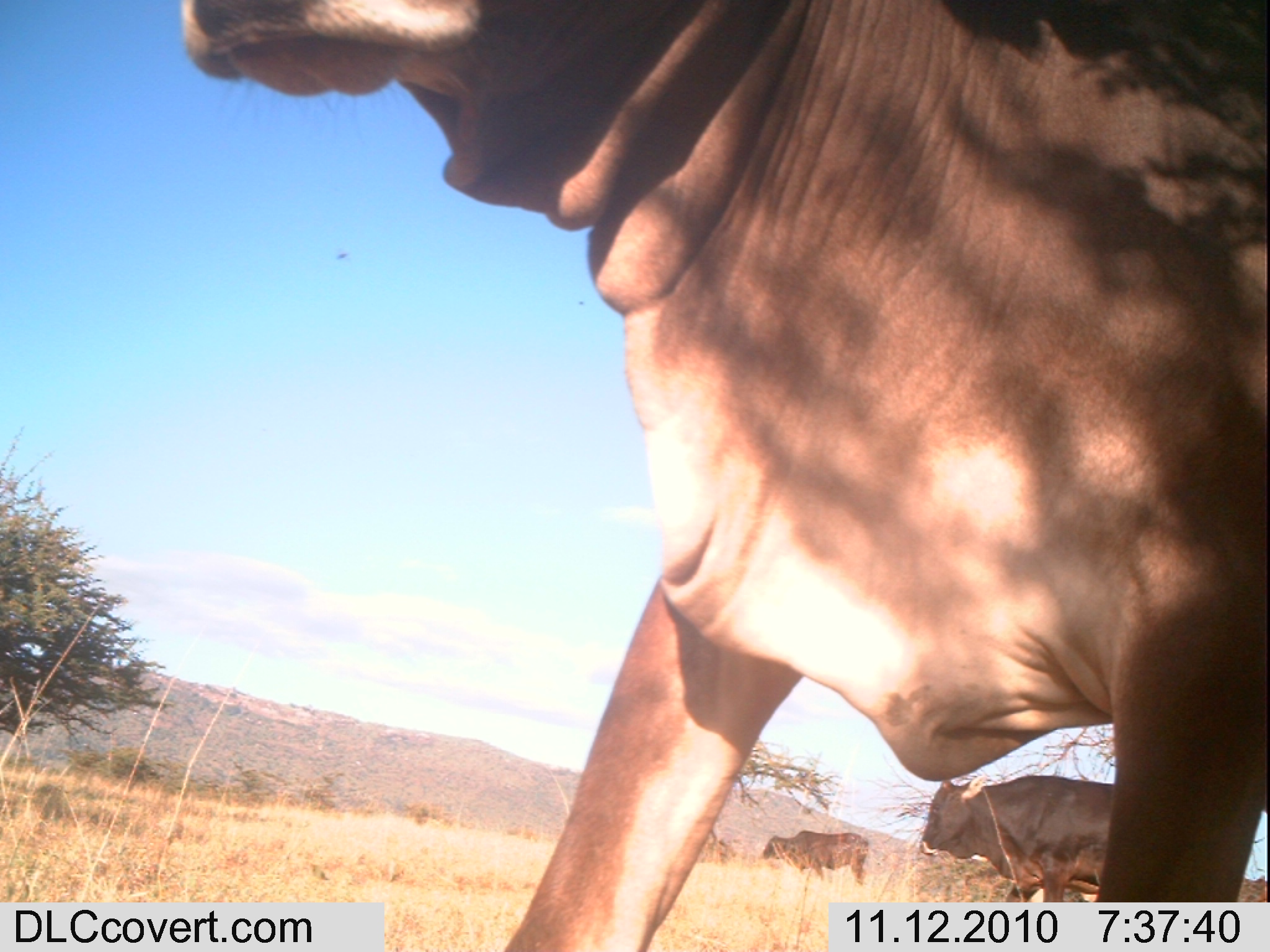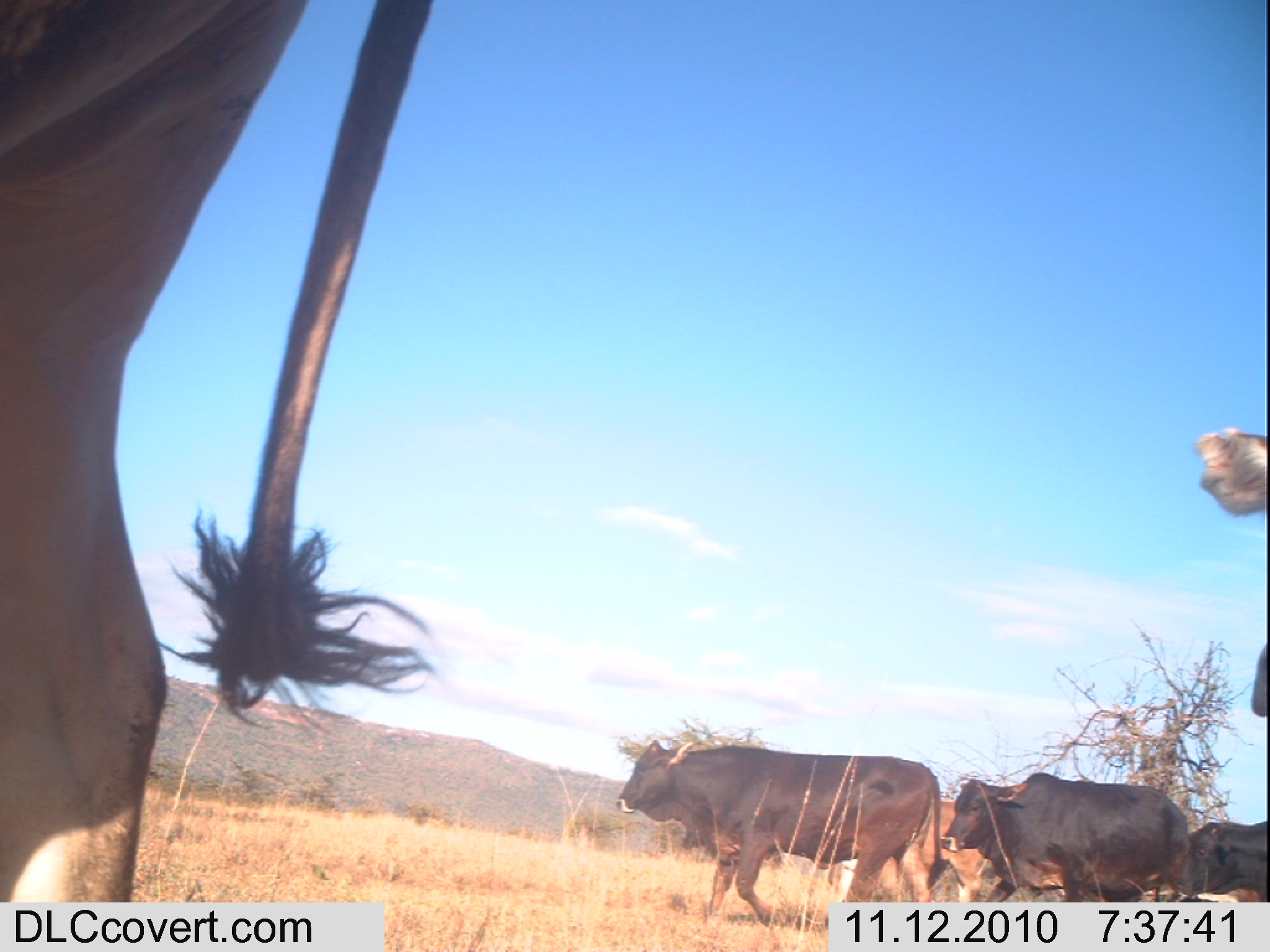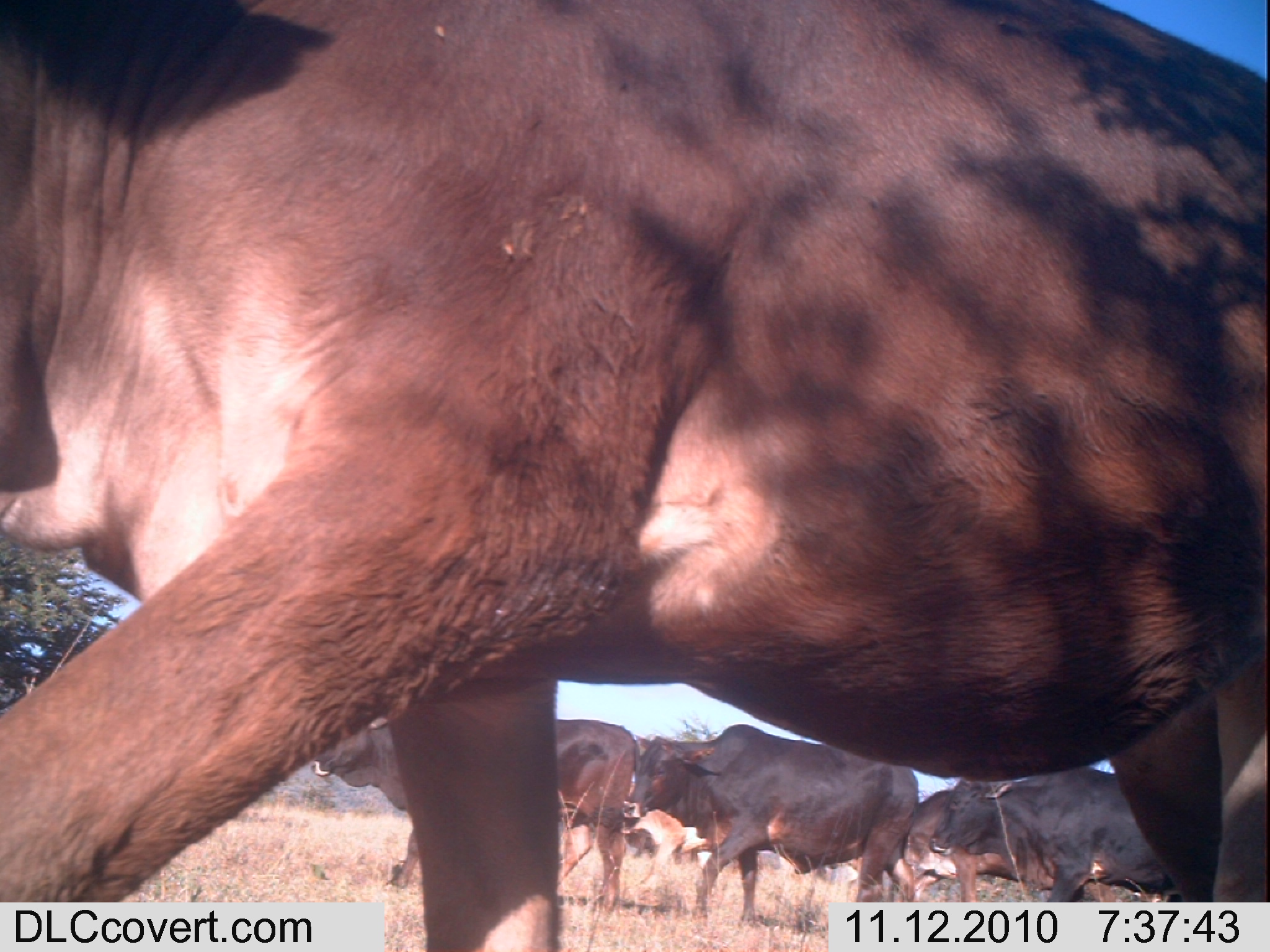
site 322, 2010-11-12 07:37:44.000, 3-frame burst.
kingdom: Animalia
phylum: Chordata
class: Mammalia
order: Artiodactyla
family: Bovidae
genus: Bos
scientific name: Bos taurus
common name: domestic cattle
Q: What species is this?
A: Bos taurus (domestic cattle).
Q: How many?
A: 3.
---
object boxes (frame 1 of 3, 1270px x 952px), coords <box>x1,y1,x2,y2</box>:
bos taurus: <box>179,1,1269,948</box>; <box>915,773,1116,902</box>; <box>760,829,873,894</box>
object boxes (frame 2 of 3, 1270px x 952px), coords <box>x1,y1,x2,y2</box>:
bos taurus: <box>0,0,436,901</box>; <box>615,740,939,926</box>; <box>939,773,1187,902</box>; <box>1195,428,1269,716</box>; <box>813,801,987,902</box>; <box>1173,821,1267,901</box>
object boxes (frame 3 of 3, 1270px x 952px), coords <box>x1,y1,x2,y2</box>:
bos taurus: <box>0,0,1269,951</box>; <box>309,715,639,921</box>; <box>621,724,919,925</box>; <box>928,767,1212,901</box>; <box>622,783,912,904</box>; <box>903,789,1163,902</box>